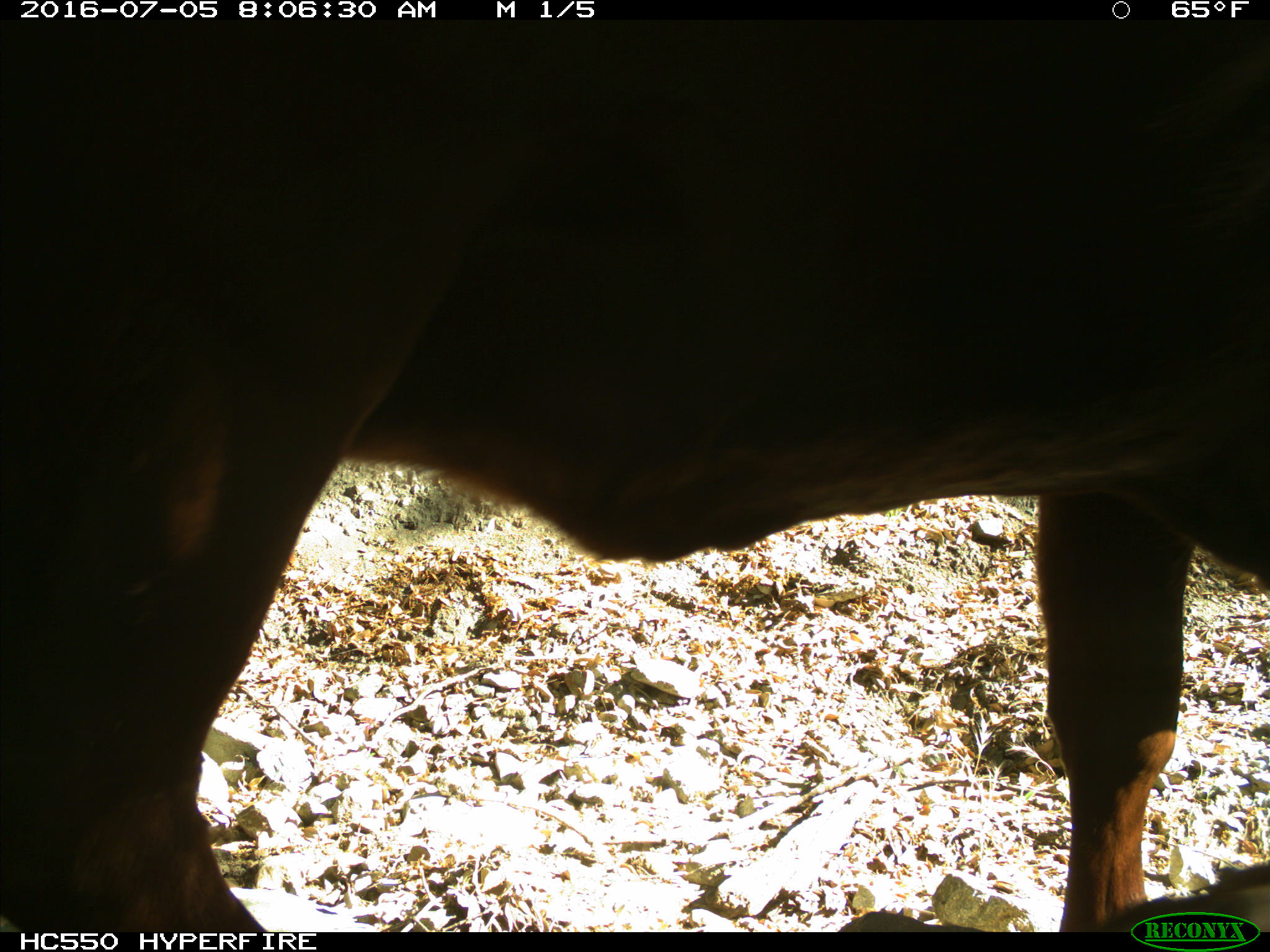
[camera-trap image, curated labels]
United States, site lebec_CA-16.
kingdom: Animalia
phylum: Chordata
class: Mammalia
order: Artiodactyla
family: Bovidae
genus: Bos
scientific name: Bos taurus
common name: domestic cow